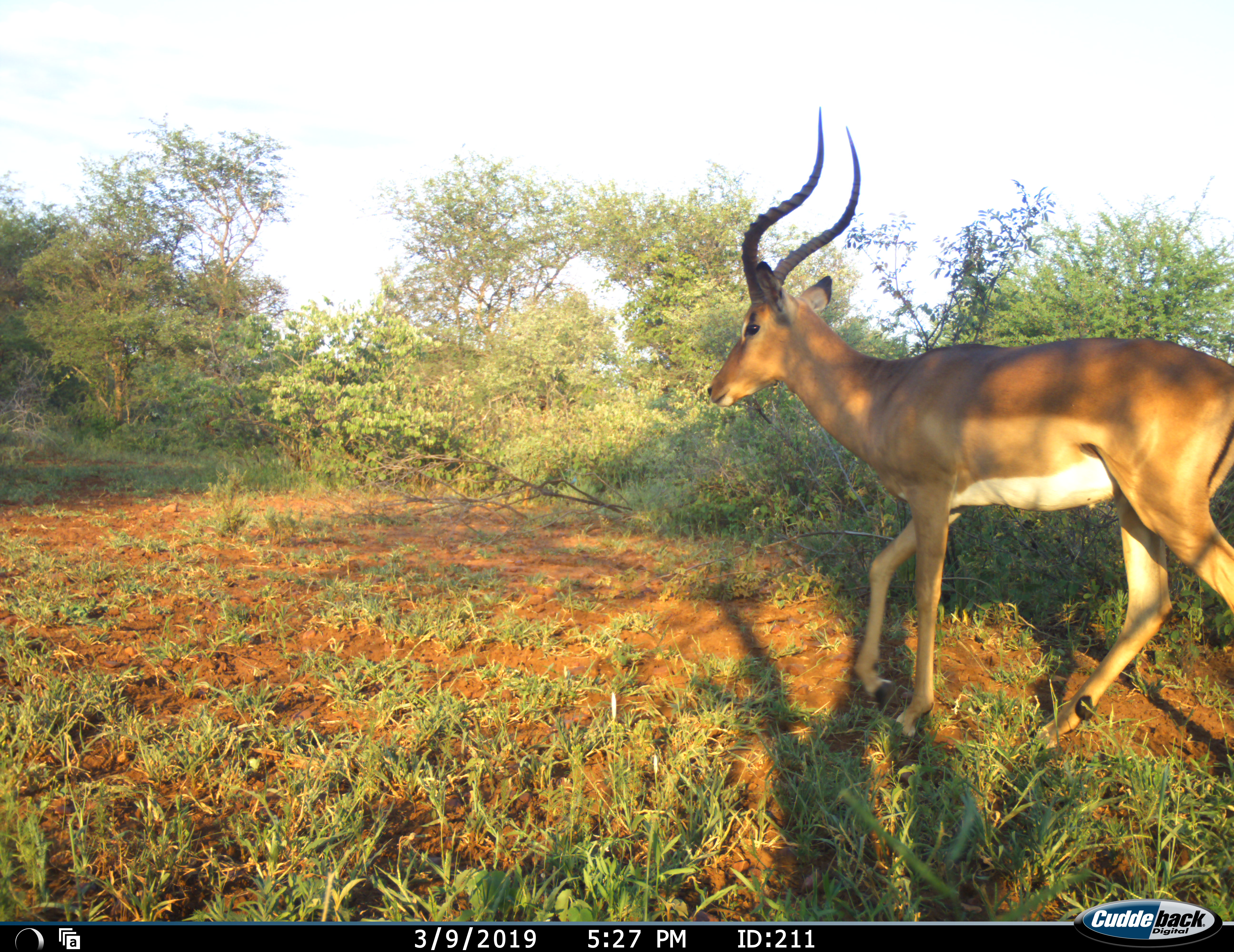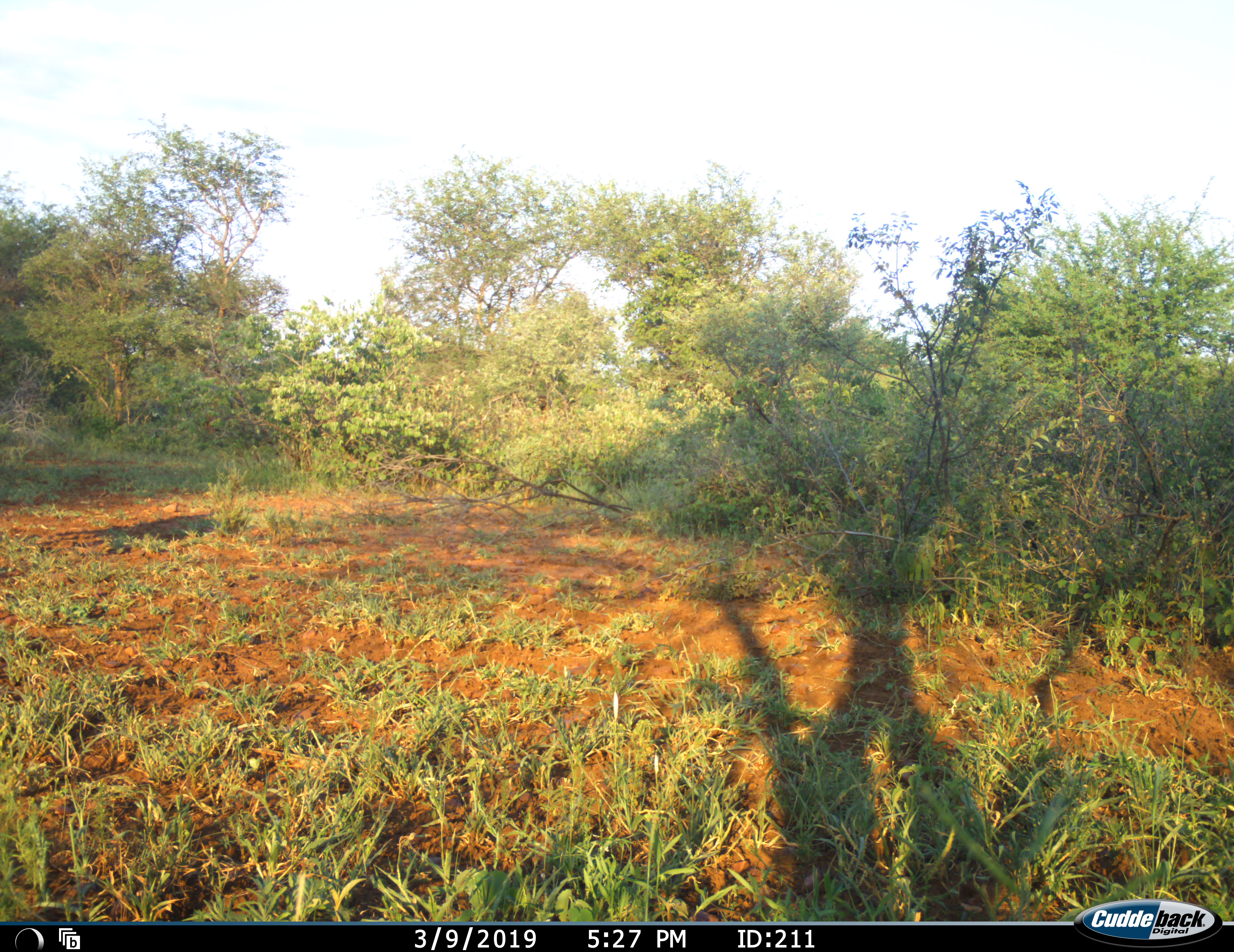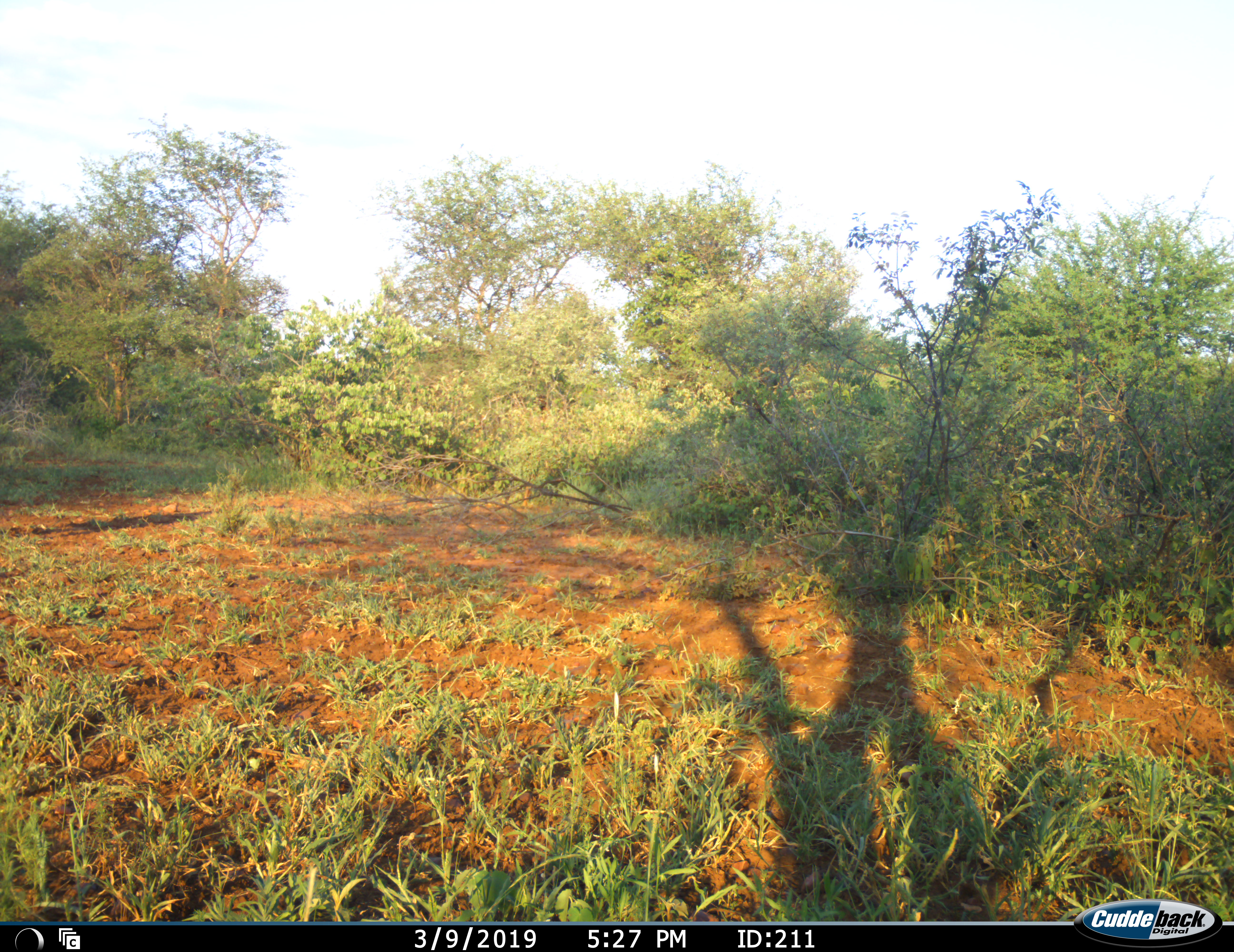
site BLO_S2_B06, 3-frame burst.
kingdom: Animalia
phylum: Chordata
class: Mammalia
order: Artiodactyla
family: Bovidae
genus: Aepyceros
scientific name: Aepyceros melampus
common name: impala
Impala (Aepyceros melampus), count 1. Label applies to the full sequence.